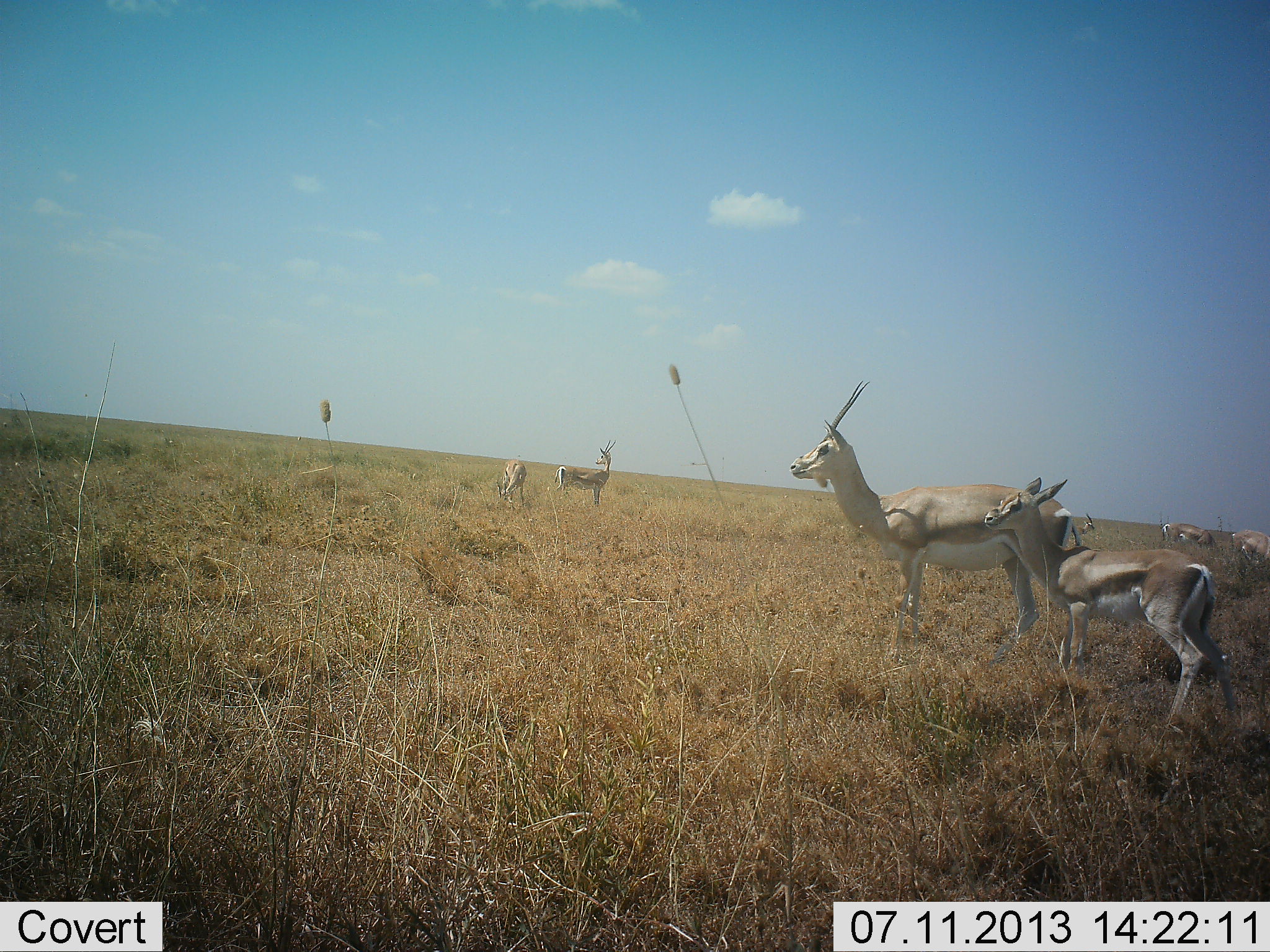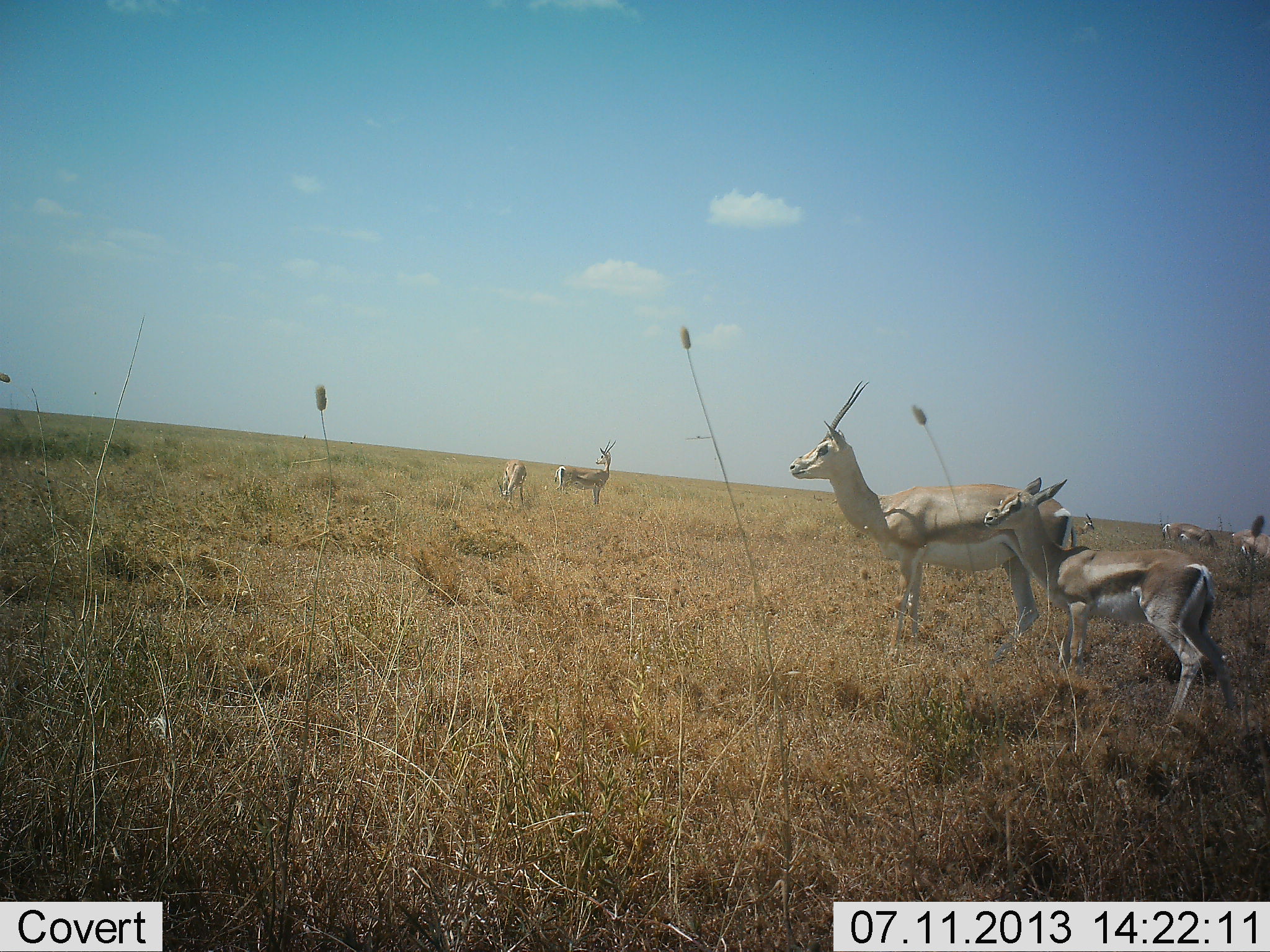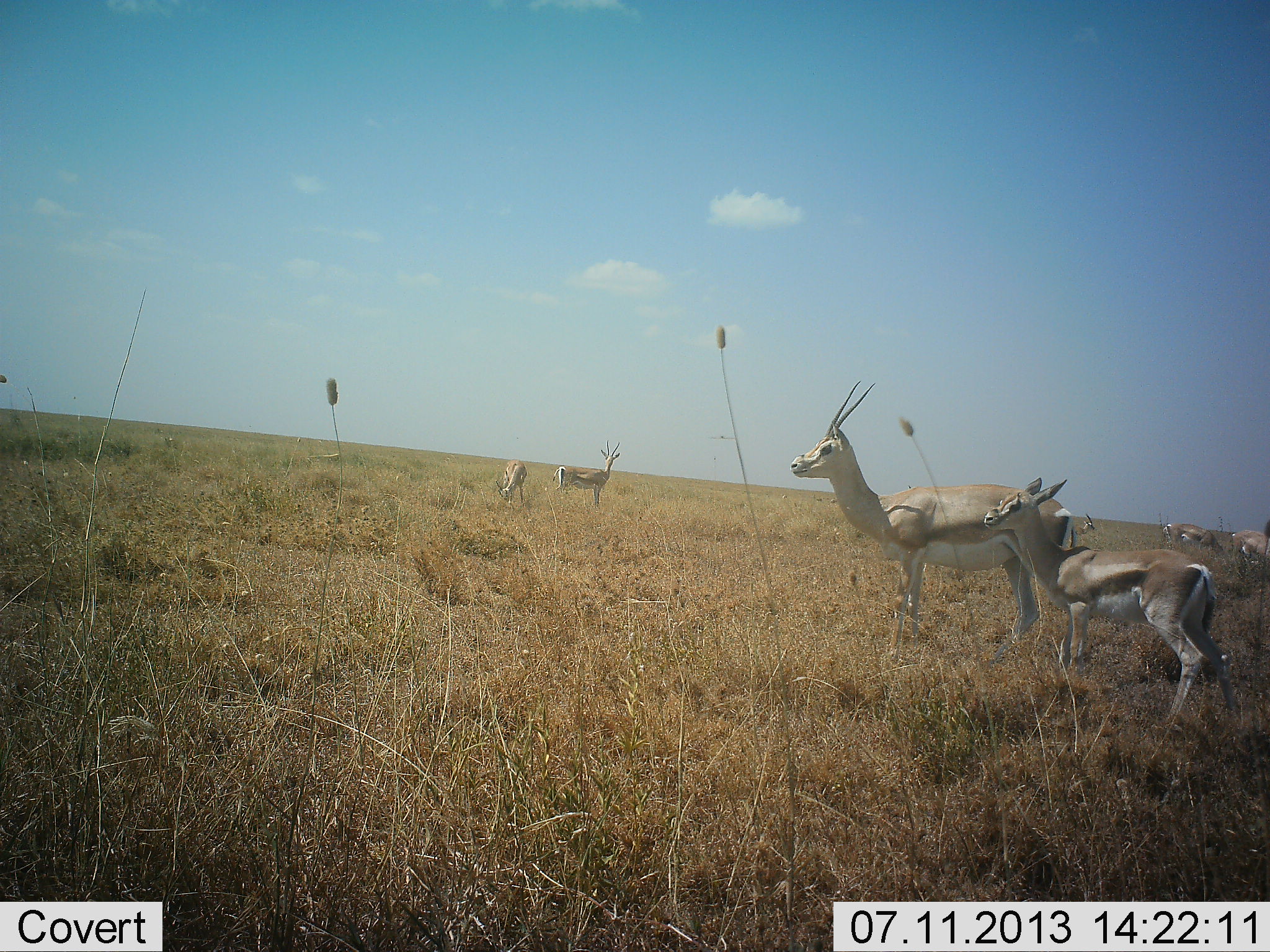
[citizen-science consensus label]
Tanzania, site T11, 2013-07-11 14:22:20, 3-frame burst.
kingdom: Animalia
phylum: Chordata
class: Mammalia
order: Artiodactyla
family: Bovidae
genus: Nanger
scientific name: Nanger granti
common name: grant's gazelle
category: gazellegrants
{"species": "gazellegrants (grant's gazelle) (Nanger granti)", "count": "7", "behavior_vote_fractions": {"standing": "100%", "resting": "0%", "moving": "0%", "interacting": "0%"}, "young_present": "55%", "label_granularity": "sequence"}